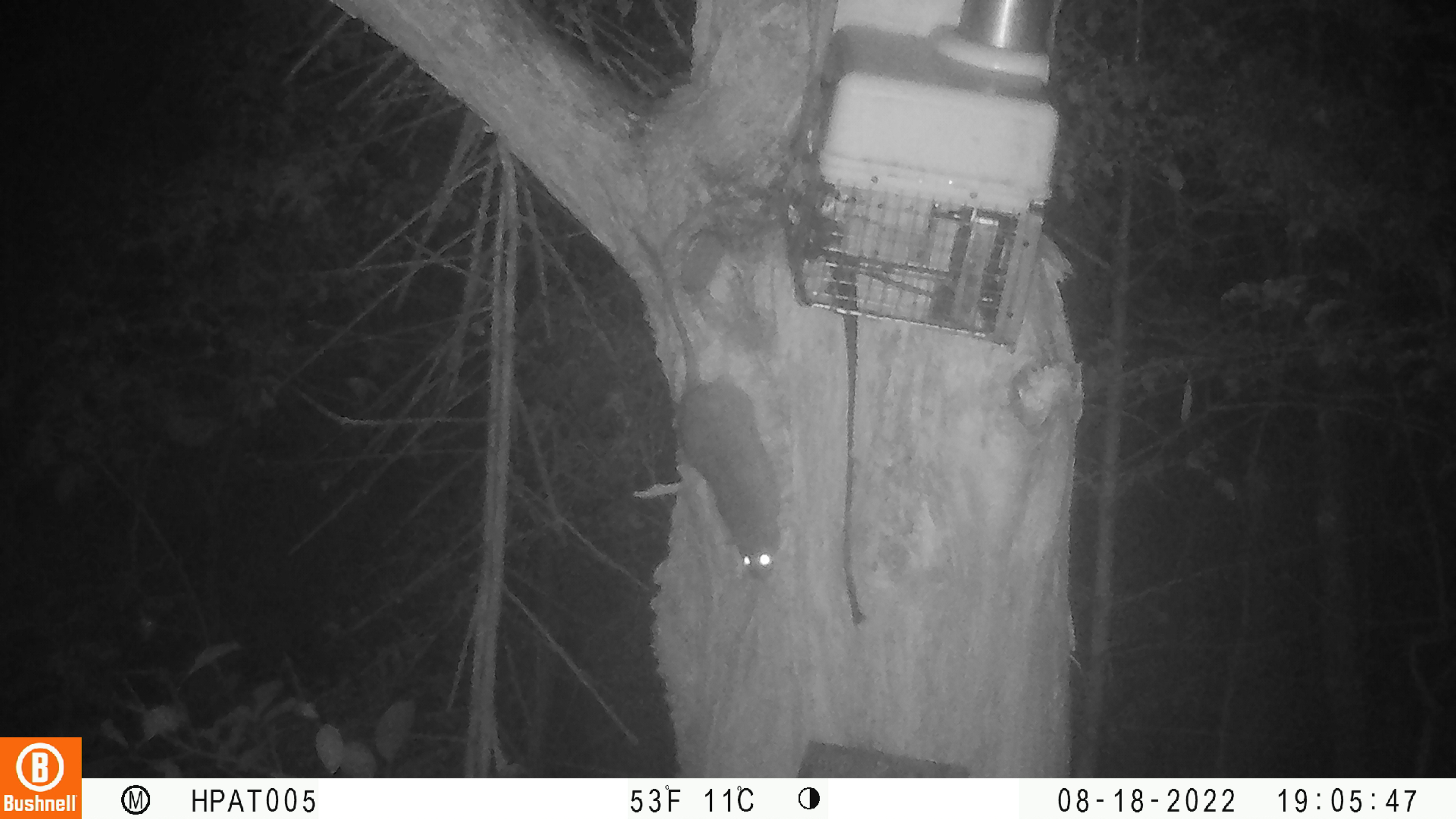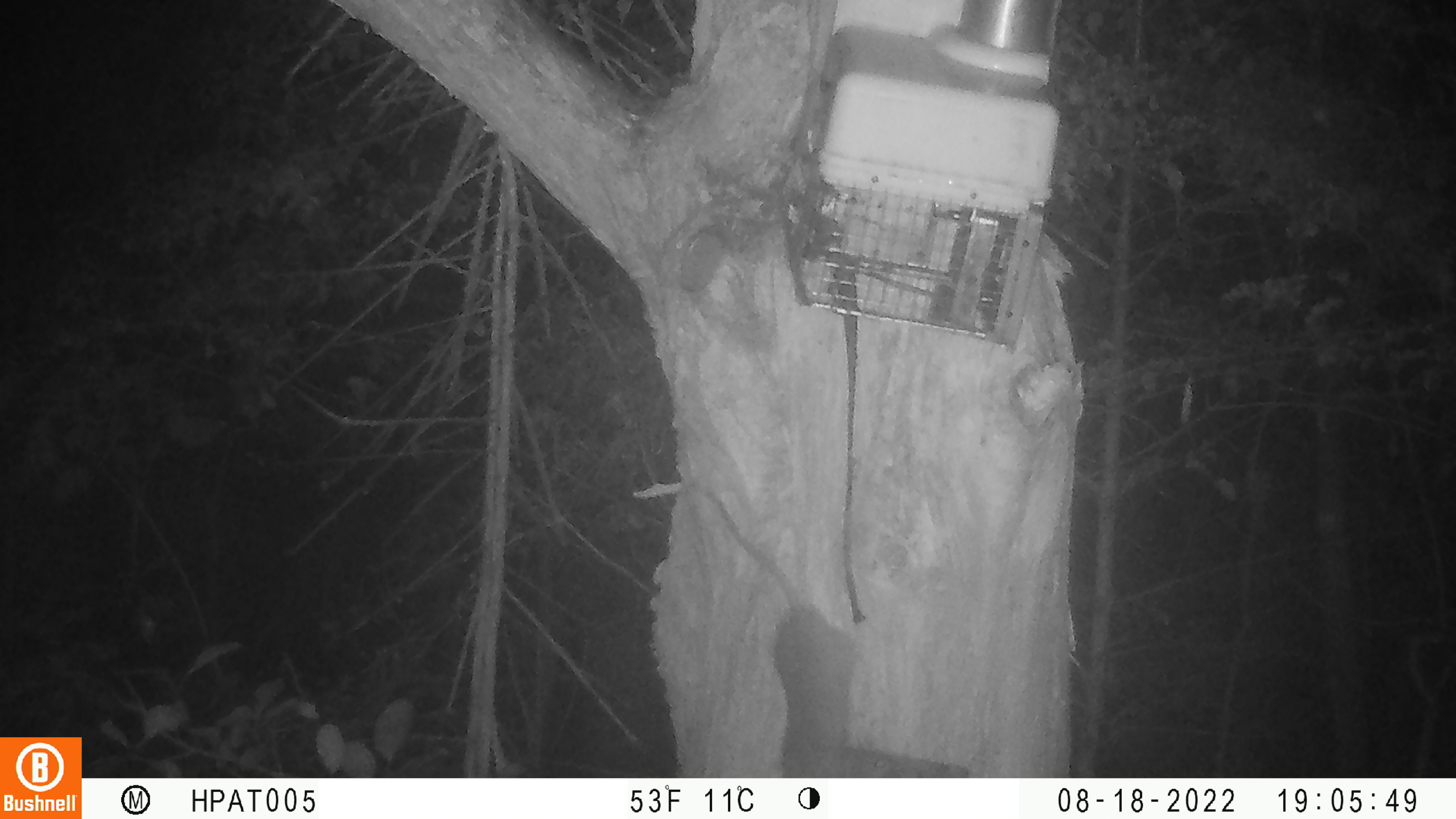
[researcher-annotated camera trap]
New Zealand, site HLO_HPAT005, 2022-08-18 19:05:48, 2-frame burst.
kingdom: Animalia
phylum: Chordata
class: Mammalia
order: Rodentia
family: Muridae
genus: Rattus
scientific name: Rattus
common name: rat